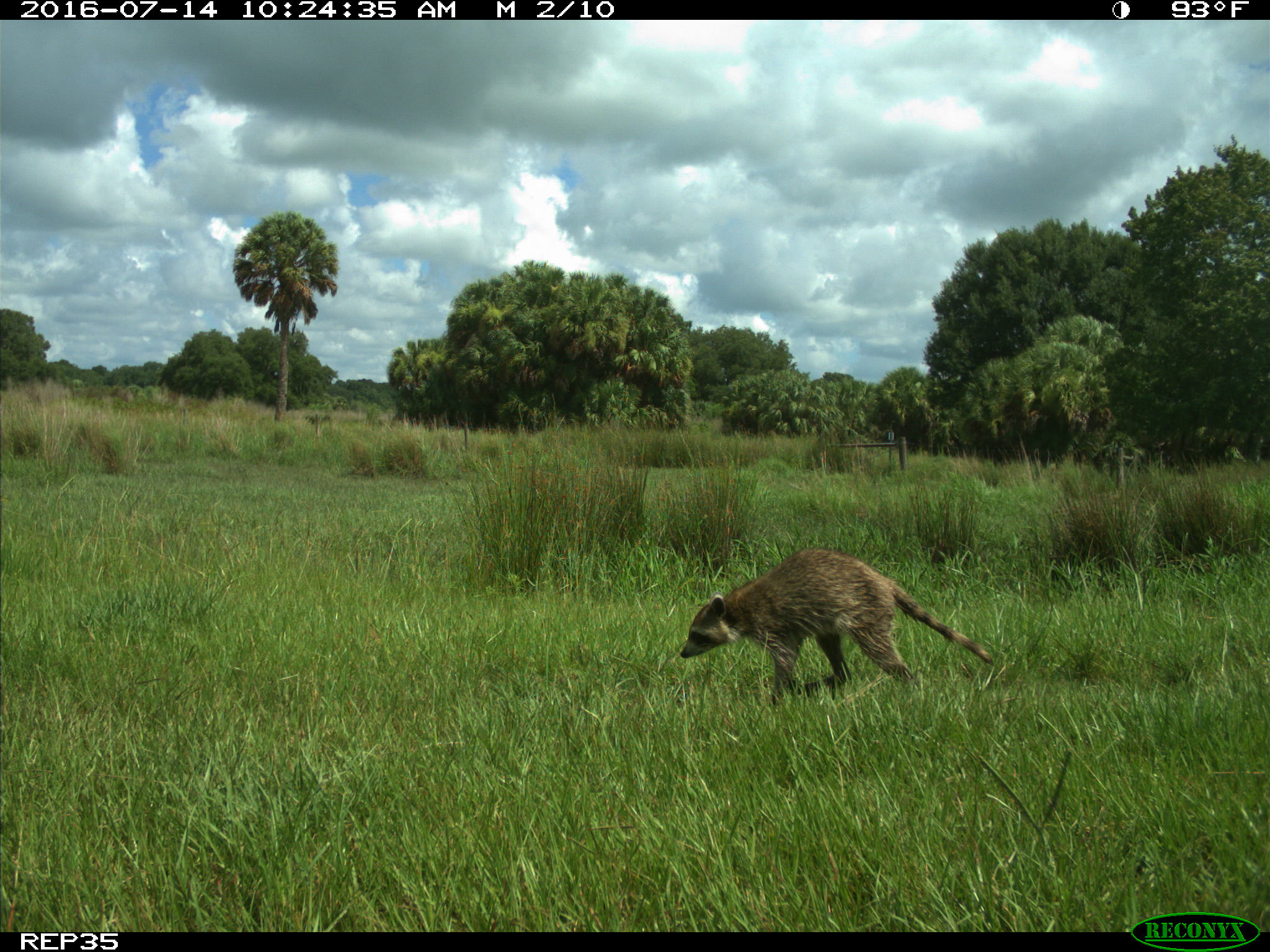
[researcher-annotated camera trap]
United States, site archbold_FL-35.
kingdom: Animalia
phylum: Chordata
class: Mammalia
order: Carnivora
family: Procyonidae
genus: Procyon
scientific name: Procyon lotor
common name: common raccoon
Procyon lotor (common raccoon).